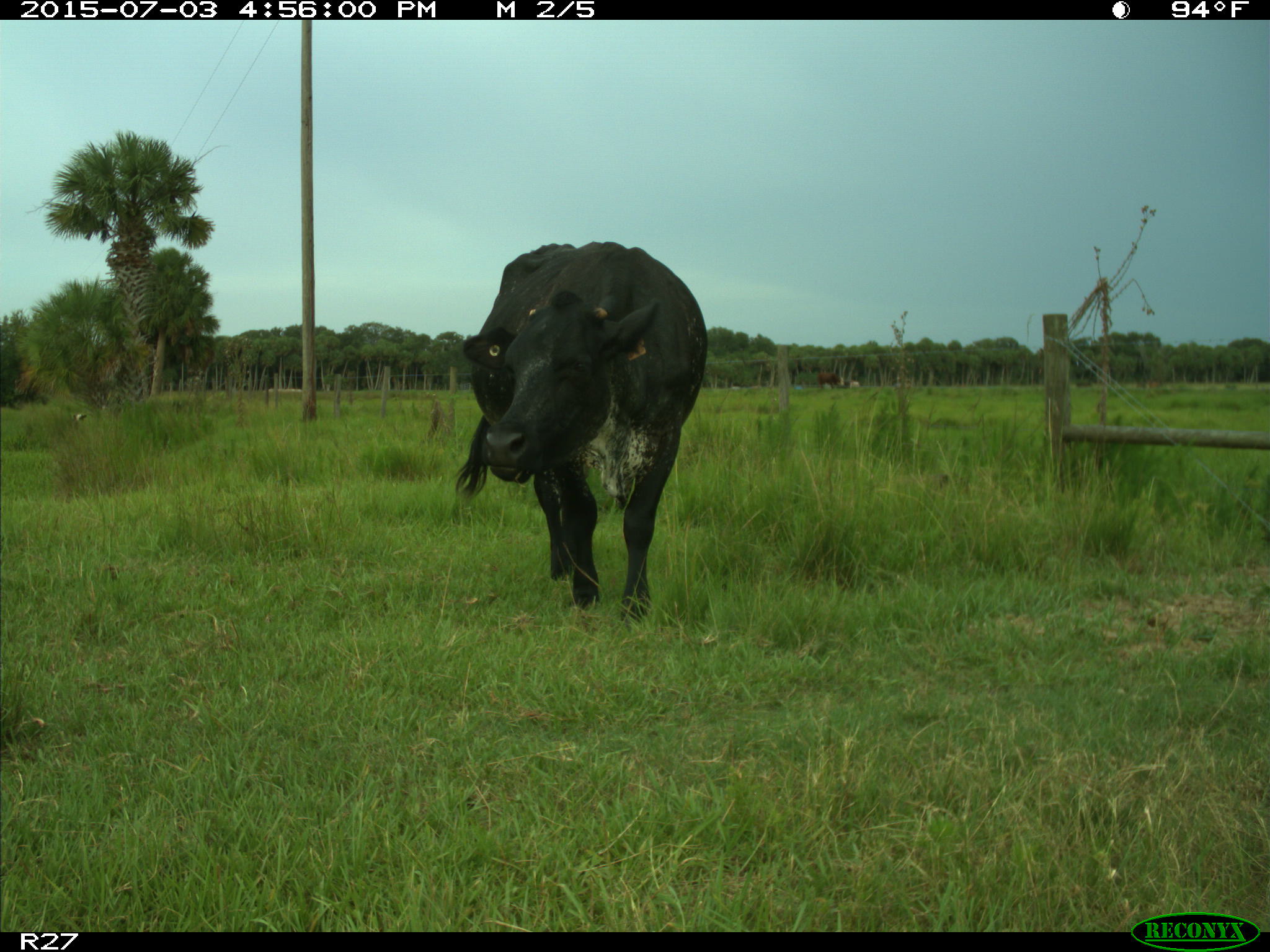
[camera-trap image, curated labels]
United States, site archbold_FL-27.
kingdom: Animalia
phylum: Chordata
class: Mammalia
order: Artiodactyla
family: Bovidae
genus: Bos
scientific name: Bos taurus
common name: domestic cow